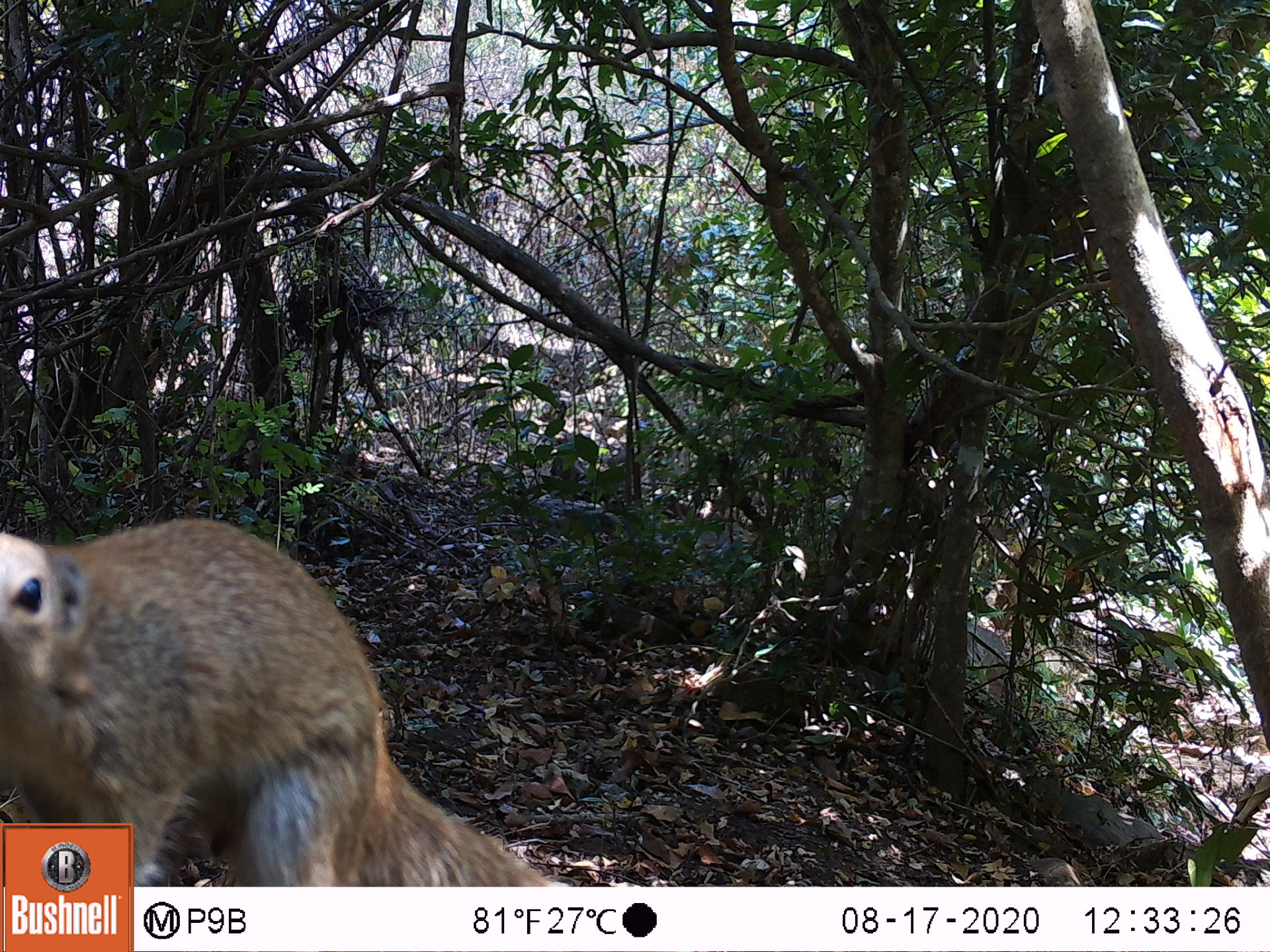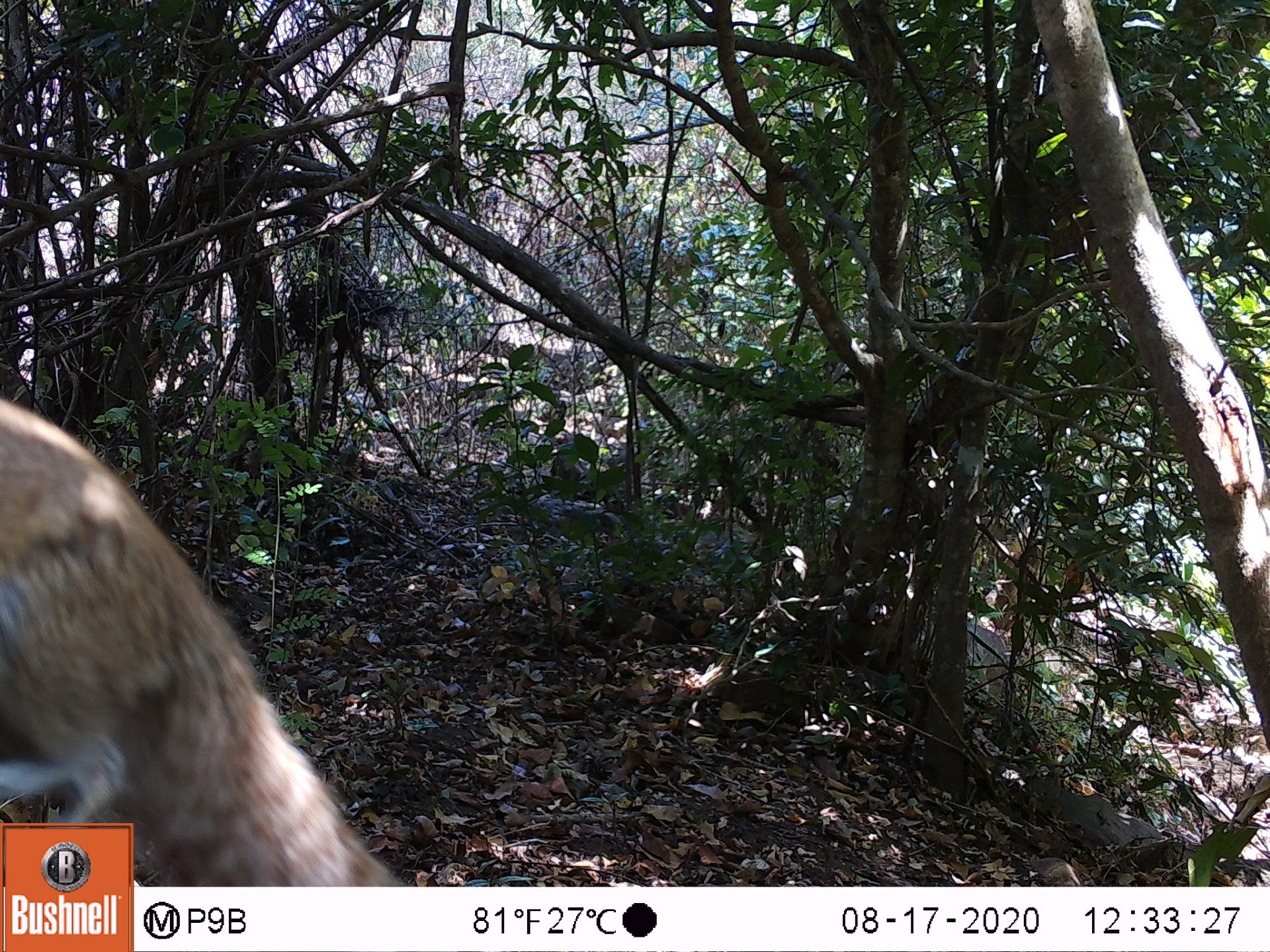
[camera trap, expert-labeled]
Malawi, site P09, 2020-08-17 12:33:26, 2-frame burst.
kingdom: Animalia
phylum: Chordata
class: Mammalia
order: Rodentia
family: Sciuridae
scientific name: Sciuridae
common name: squirrel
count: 1